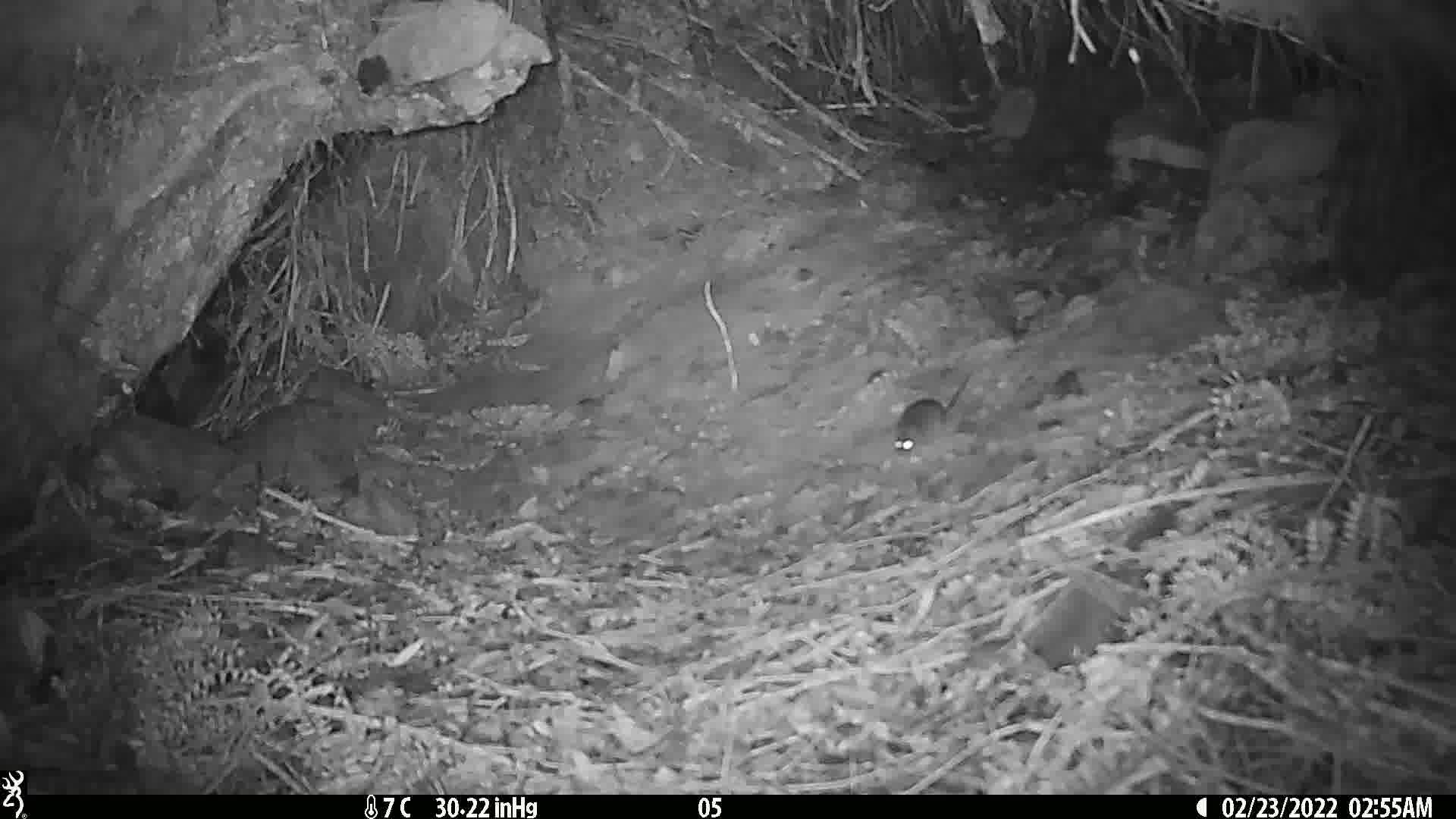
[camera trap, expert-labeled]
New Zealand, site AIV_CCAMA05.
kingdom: Animalia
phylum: Chordata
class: Mammalia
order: Rodentia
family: Muridae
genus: Mus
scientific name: Mus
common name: mouse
Mouse (Mus).